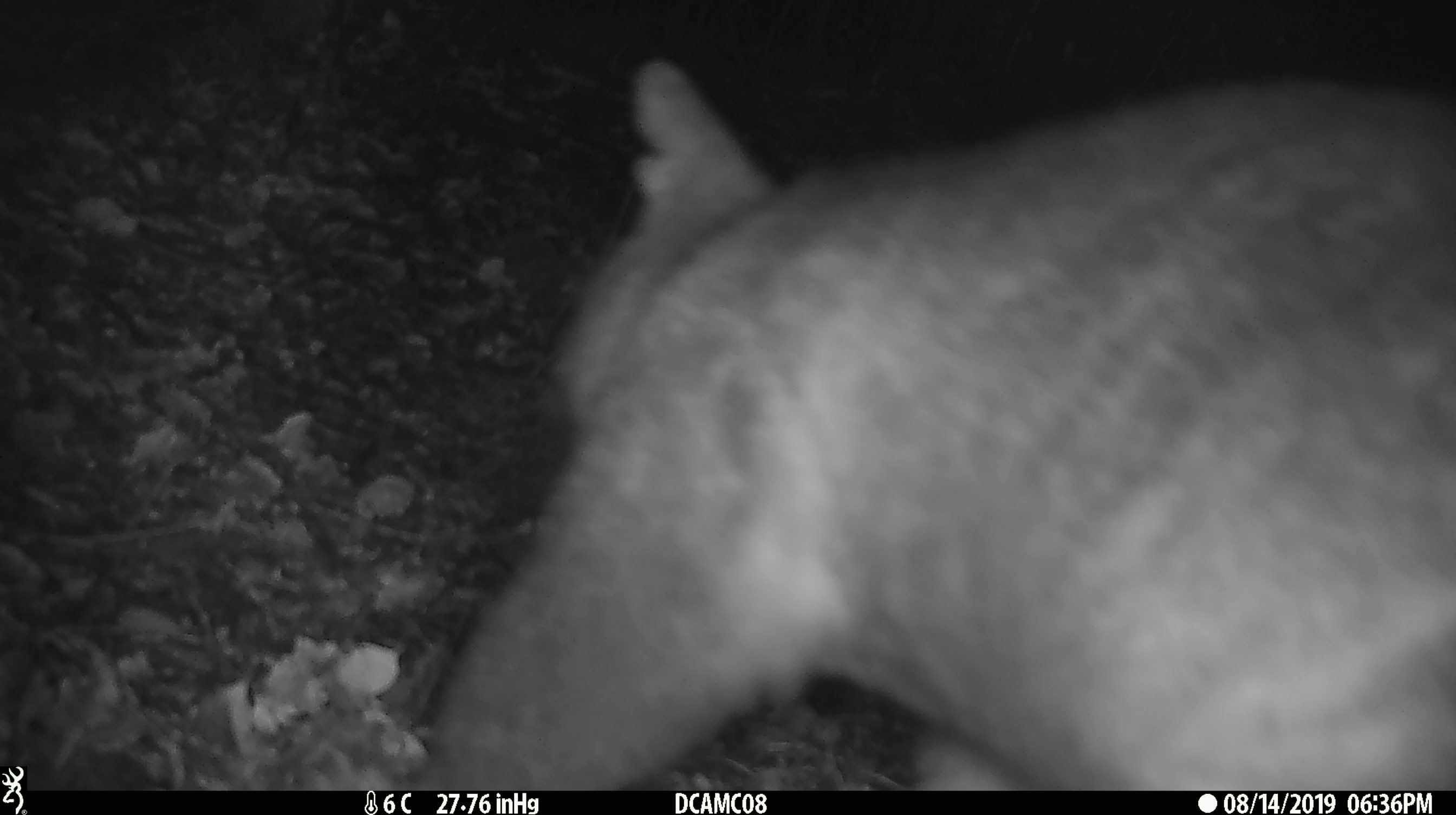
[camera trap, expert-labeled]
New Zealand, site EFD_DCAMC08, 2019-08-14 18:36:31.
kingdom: Animalia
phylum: Chordata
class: Mammalia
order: Diprotodontia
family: Phalangeridae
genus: Trichosurus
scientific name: Trichosurus vulpecula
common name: common brushtail possum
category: possum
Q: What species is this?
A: Possum (common brushtail possum) (Trichosurus vulpecula).